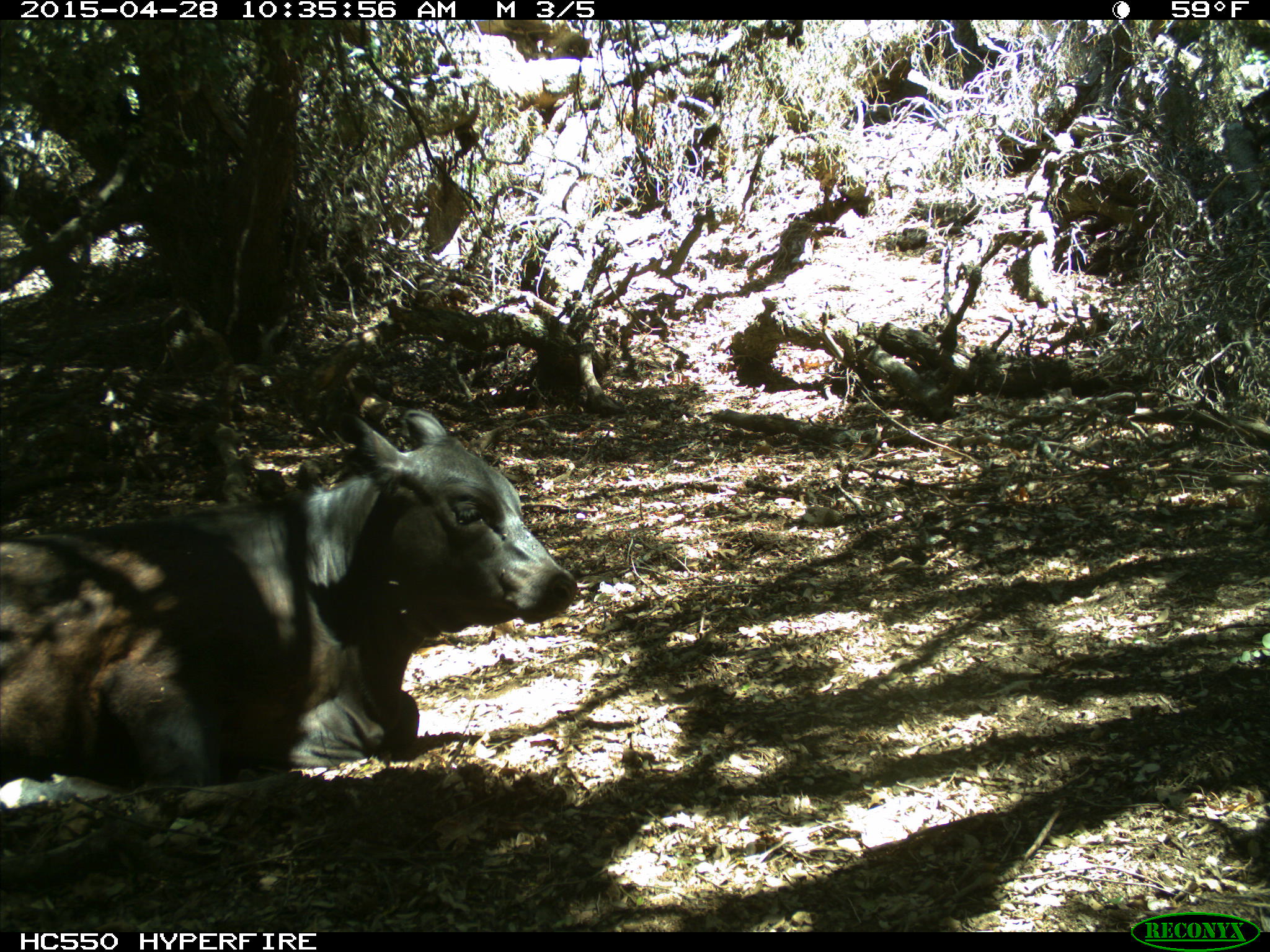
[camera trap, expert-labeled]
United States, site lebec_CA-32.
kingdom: Animalia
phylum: Chordata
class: Mammalia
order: Artiodactyla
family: Bovidae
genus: Bos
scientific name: Bos taurus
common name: domestic cow